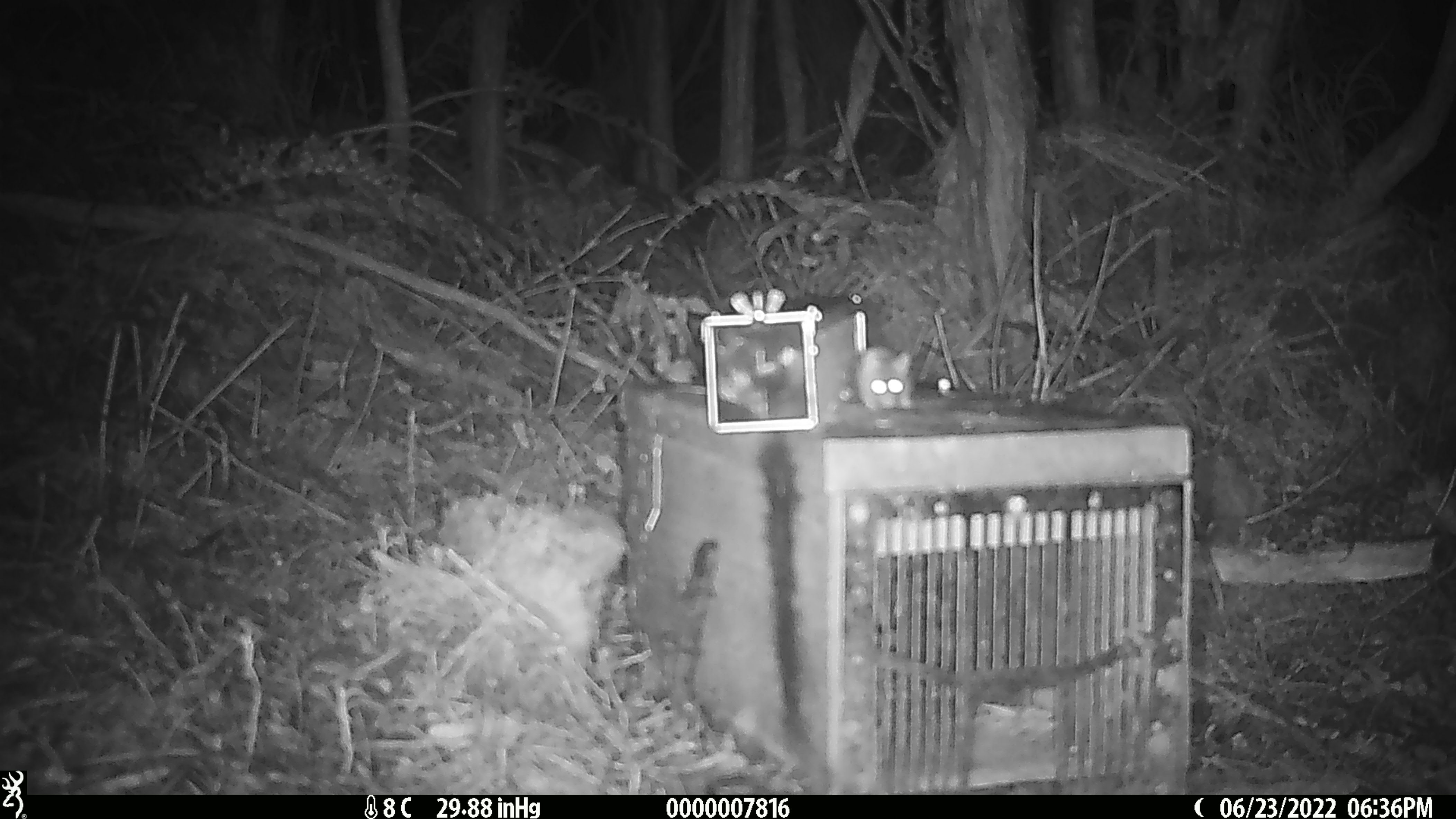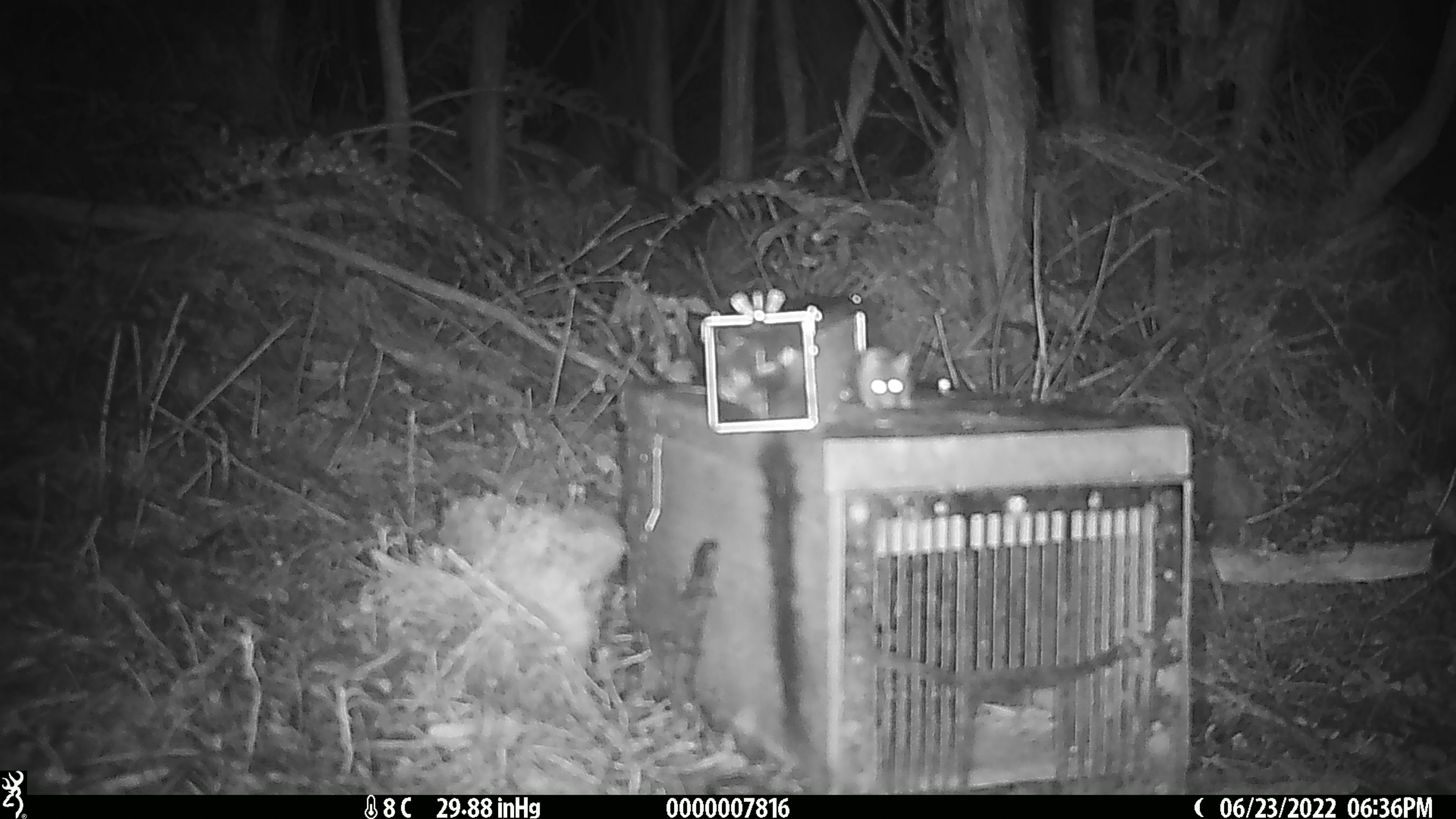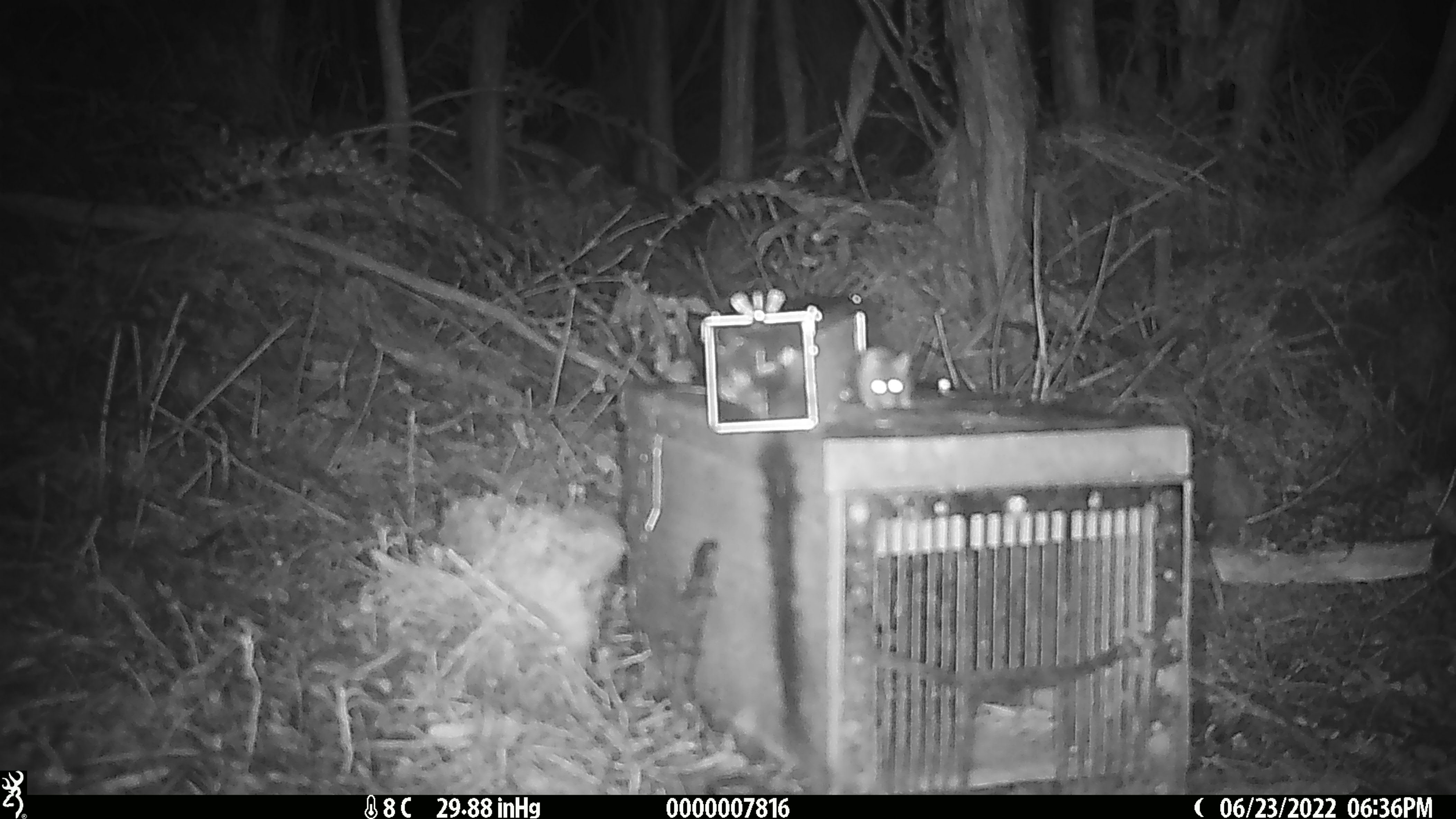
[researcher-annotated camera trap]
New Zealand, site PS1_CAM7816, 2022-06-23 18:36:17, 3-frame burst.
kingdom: Animalia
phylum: Chordata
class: Mammalia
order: Rodentia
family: Muridae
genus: Mus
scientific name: Mus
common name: mouse